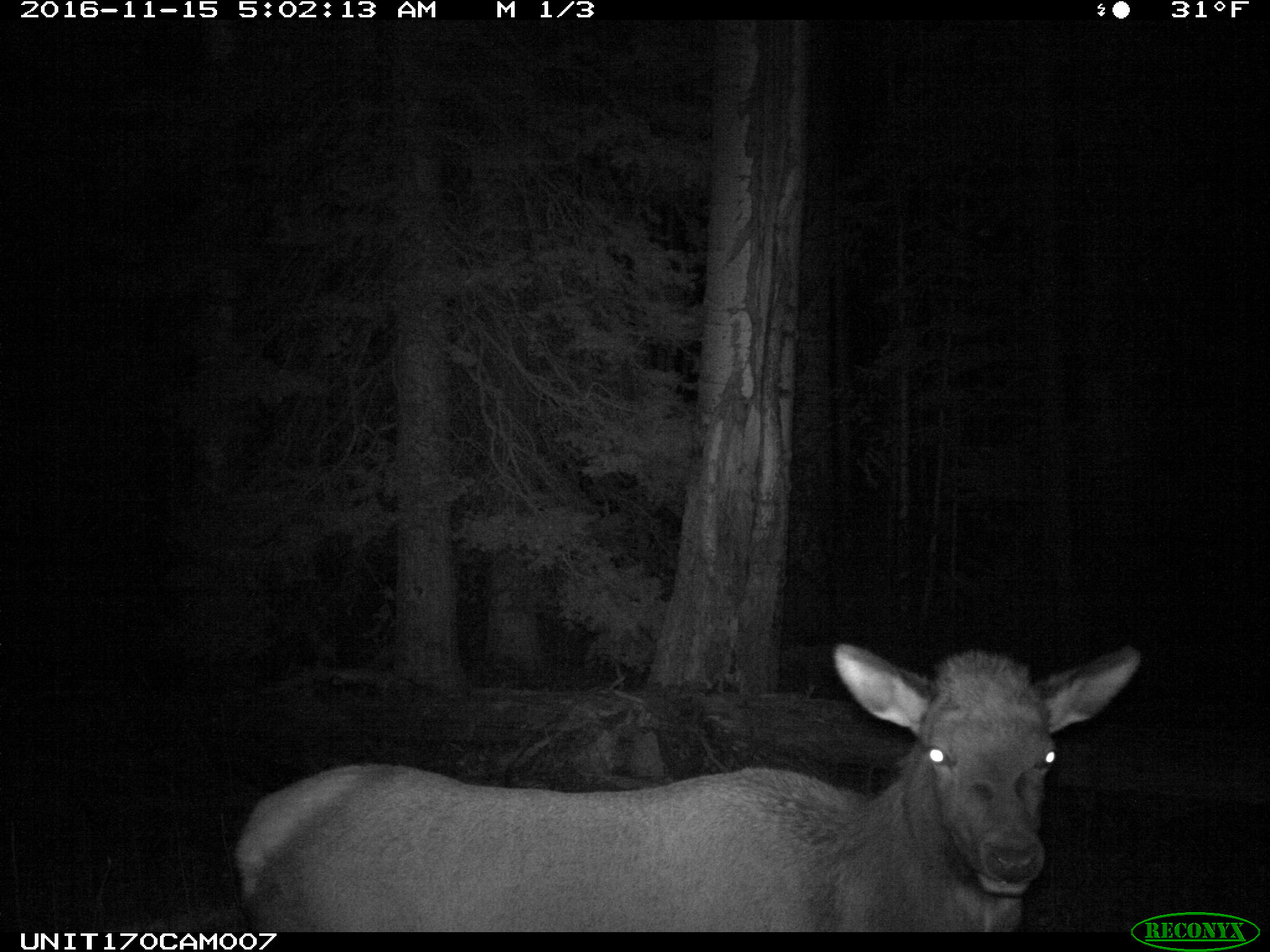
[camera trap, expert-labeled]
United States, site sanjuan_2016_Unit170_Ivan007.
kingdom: Animalia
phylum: Chordata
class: Mammalia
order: Artiodactyla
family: Cervidae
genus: Cervus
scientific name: Cervus elaphus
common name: red deer